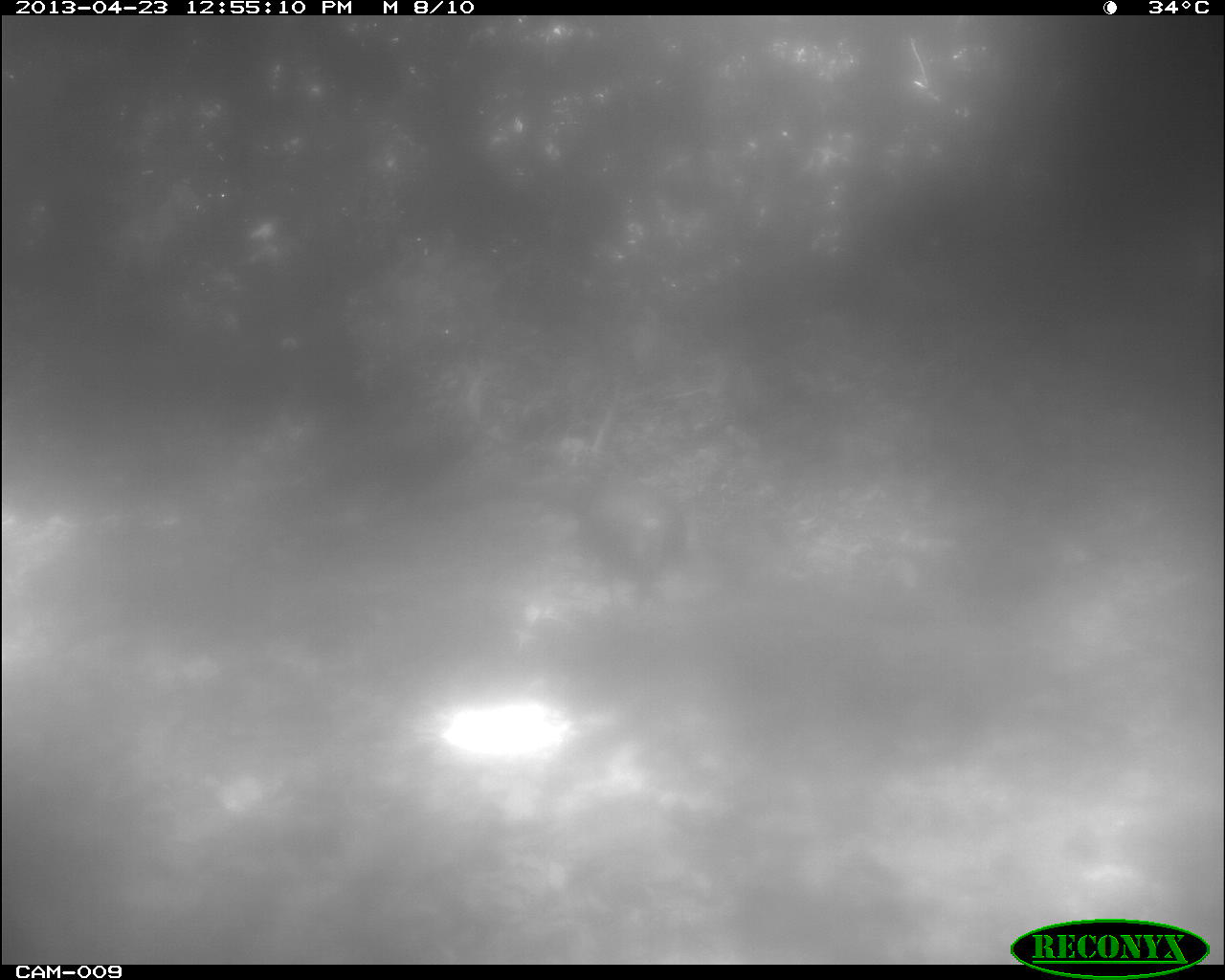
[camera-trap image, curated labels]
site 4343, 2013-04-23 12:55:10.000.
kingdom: Animalia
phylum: Chordata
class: Aves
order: Galliformes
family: Phasianidae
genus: Meleagris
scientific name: Meleagris ocellata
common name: ocellated turkey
Meleagris ocellata (ocellated turkey), count 2.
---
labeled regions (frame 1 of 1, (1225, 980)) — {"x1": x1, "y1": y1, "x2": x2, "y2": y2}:
meleagris ocellata: {"x1": 564, "y1": 468, "x2": 688, "y2": 614}